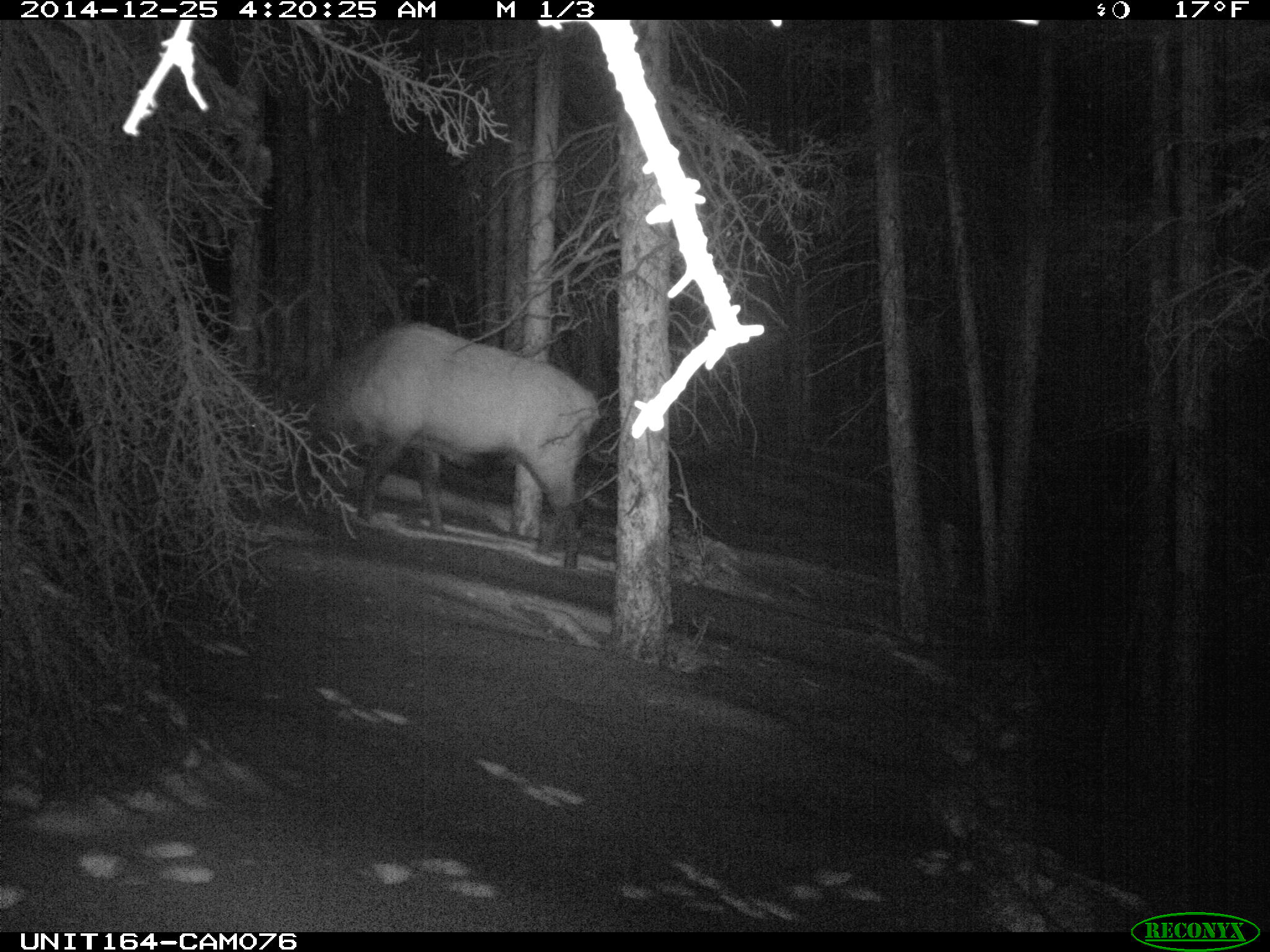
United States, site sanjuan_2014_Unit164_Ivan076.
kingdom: Animalia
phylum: Chordata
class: Mammalia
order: Artiodactyla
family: Cervidae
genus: Cervus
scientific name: Cervus elaphus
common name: red deer